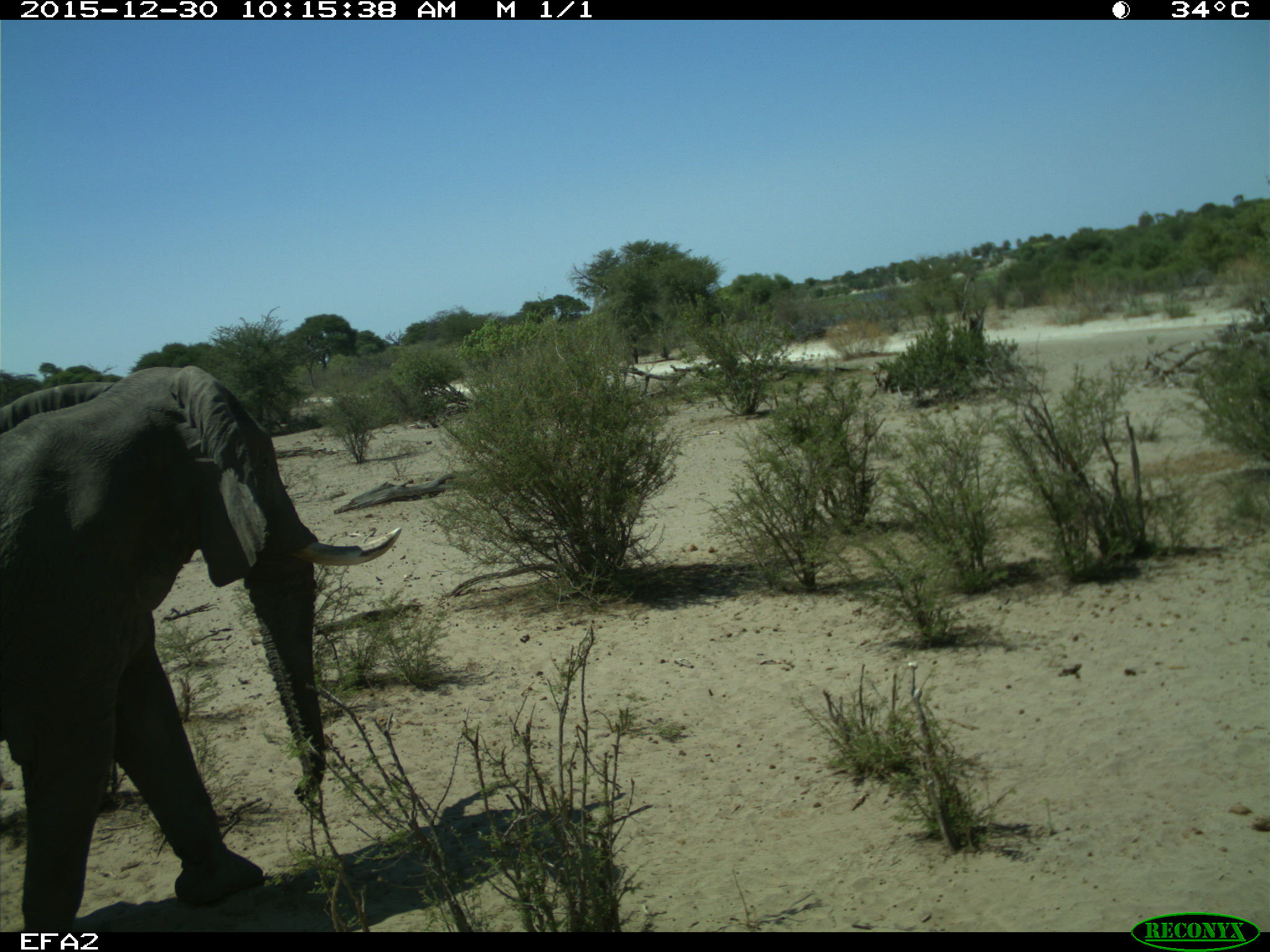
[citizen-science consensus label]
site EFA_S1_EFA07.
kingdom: Animalia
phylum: Chordata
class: Mammalia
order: Proboscidea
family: Elephantidae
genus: Loxodonta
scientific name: Loxodonta africana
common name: african bush elephant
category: elephant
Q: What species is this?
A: Elephant (african bush elephant) (Loxodonta africana).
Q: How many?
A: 1.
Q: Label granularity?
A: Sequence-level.